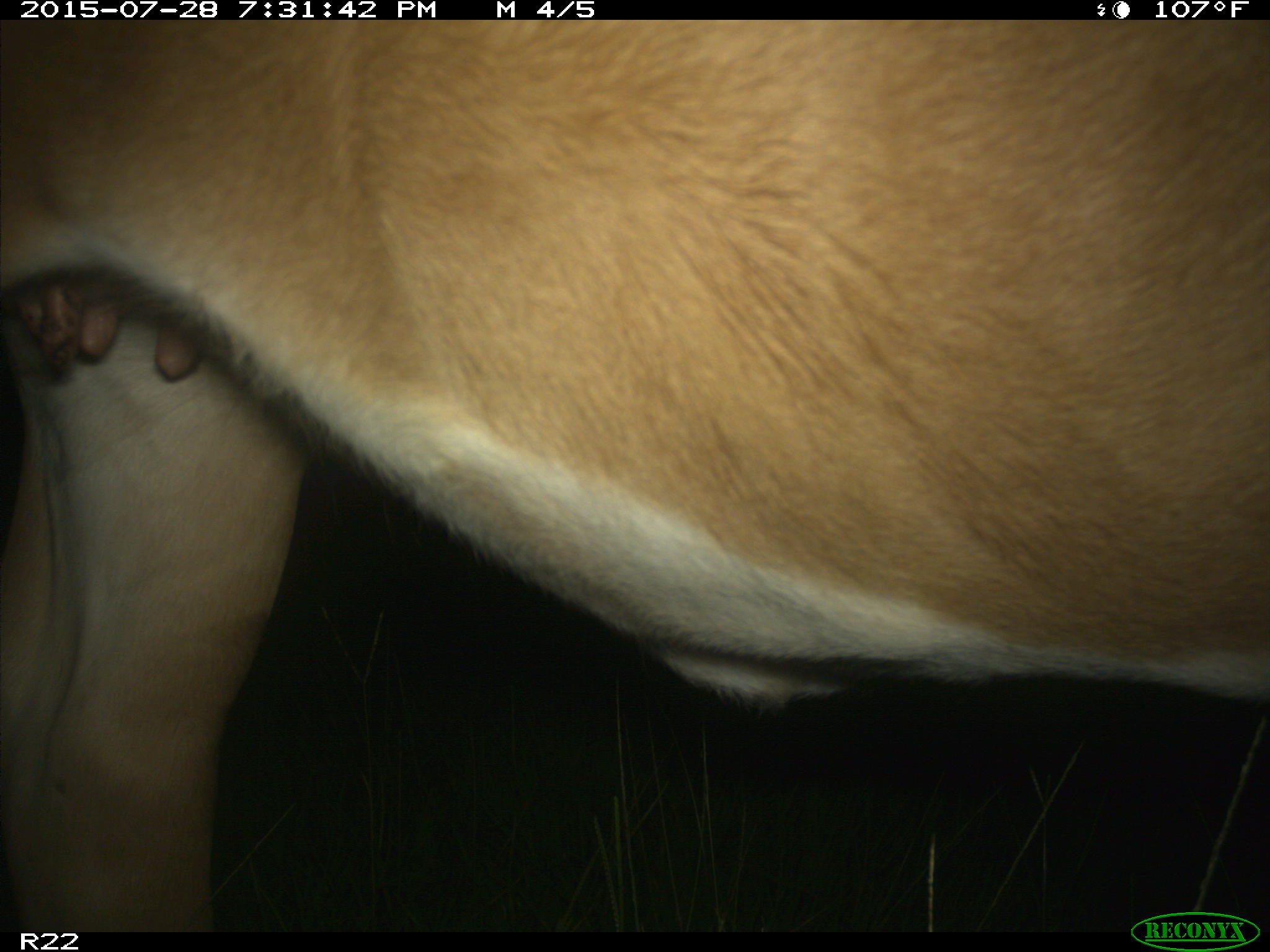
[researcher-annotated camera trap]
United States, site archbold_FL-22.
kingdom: Animalia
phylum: Chordata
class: Mammalia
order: Artiodactyla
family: Bovidae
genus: Bos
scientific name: Bos taurus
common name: domestic cow